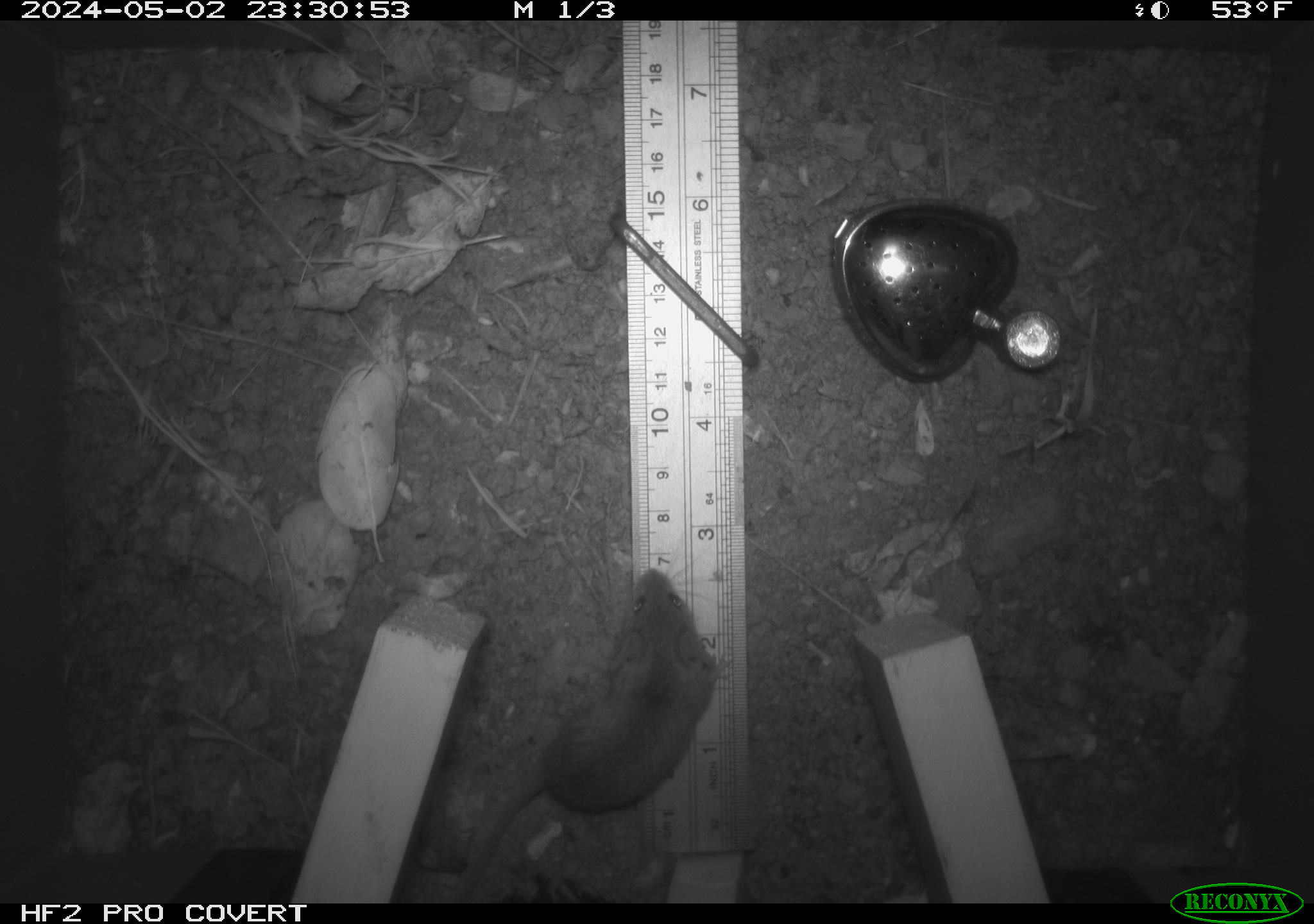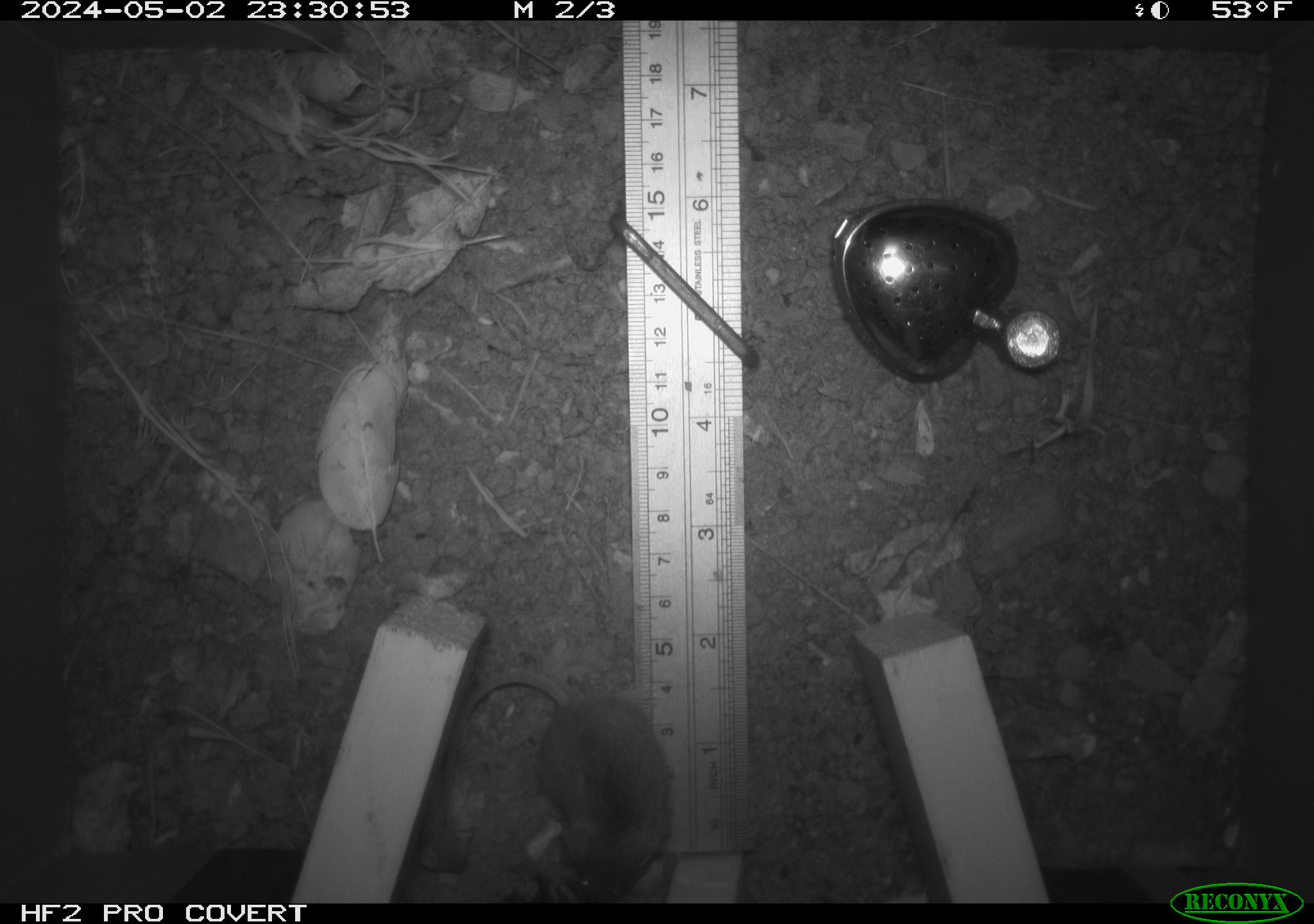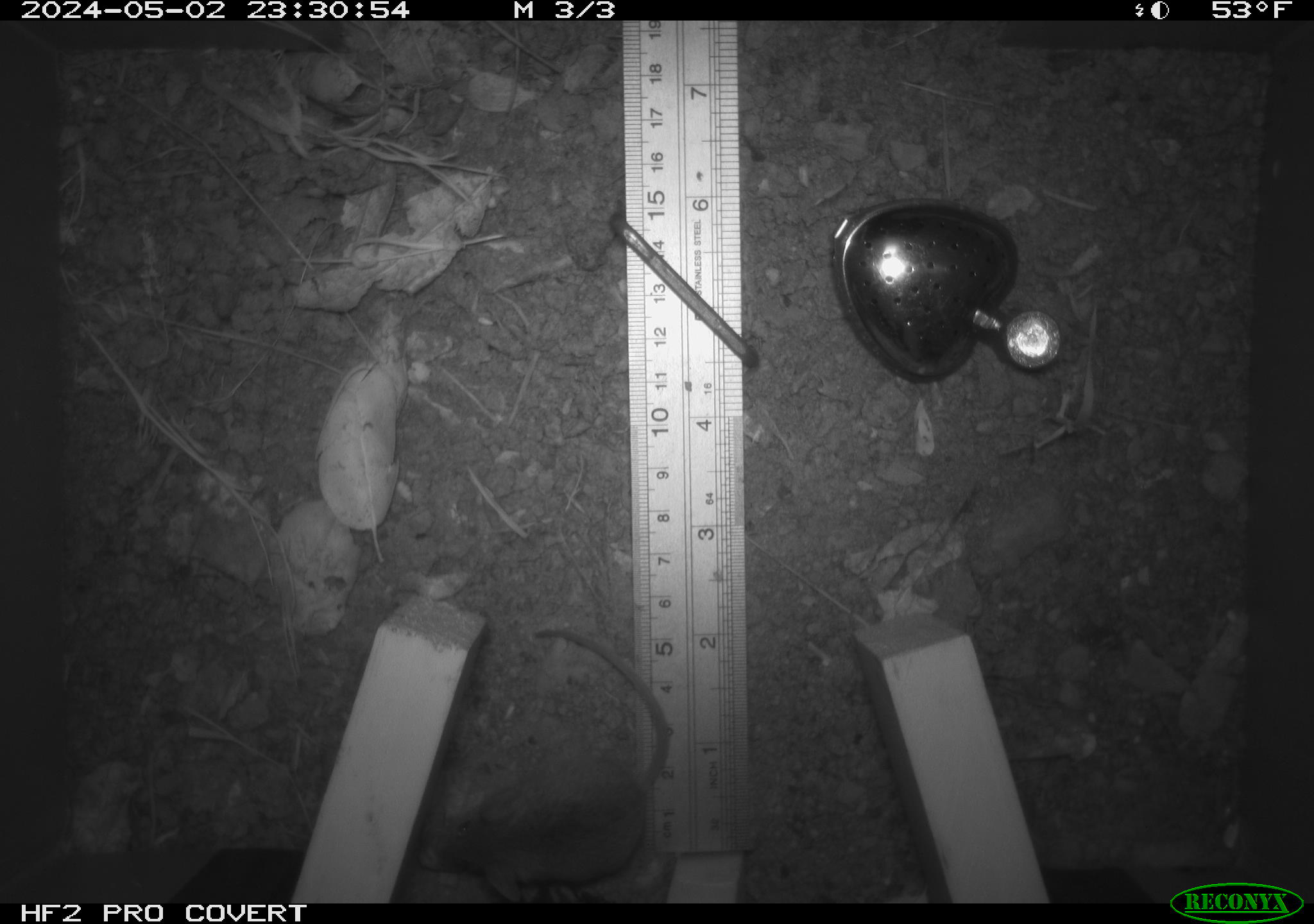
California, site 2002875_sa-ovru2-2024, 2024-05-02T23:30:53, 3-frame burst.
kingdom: Animalia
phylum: Chordata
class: Mammalia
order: Rodentia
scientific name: Rodentia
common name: rodent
Rodent (Rodentia).